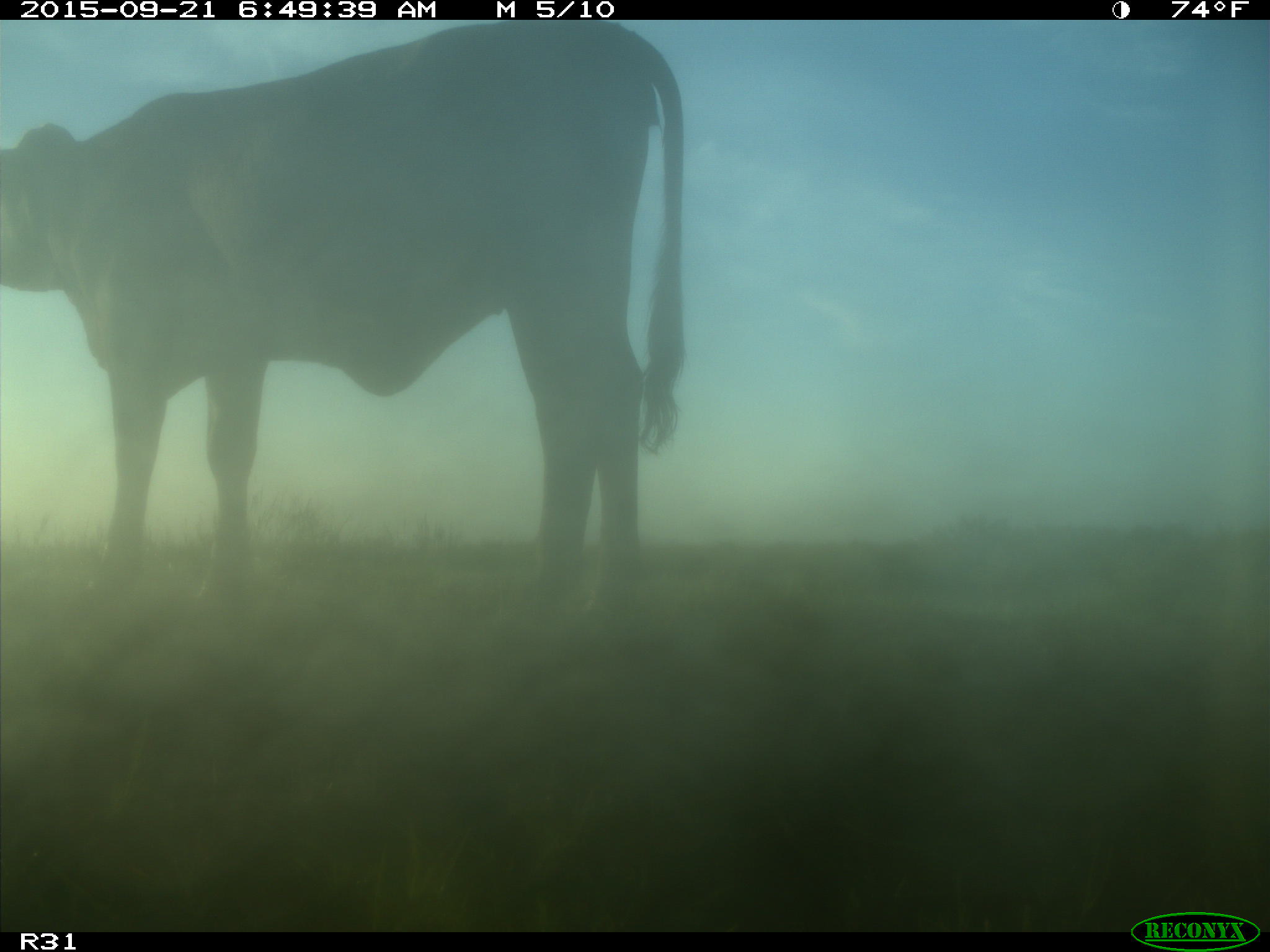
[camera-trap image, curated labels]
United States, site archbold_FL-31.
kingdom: Animalia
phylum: Chordata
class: Mammalia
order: Artiodactyla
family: Bovidae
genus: Bos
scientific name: Bos taurus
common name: domestic cow